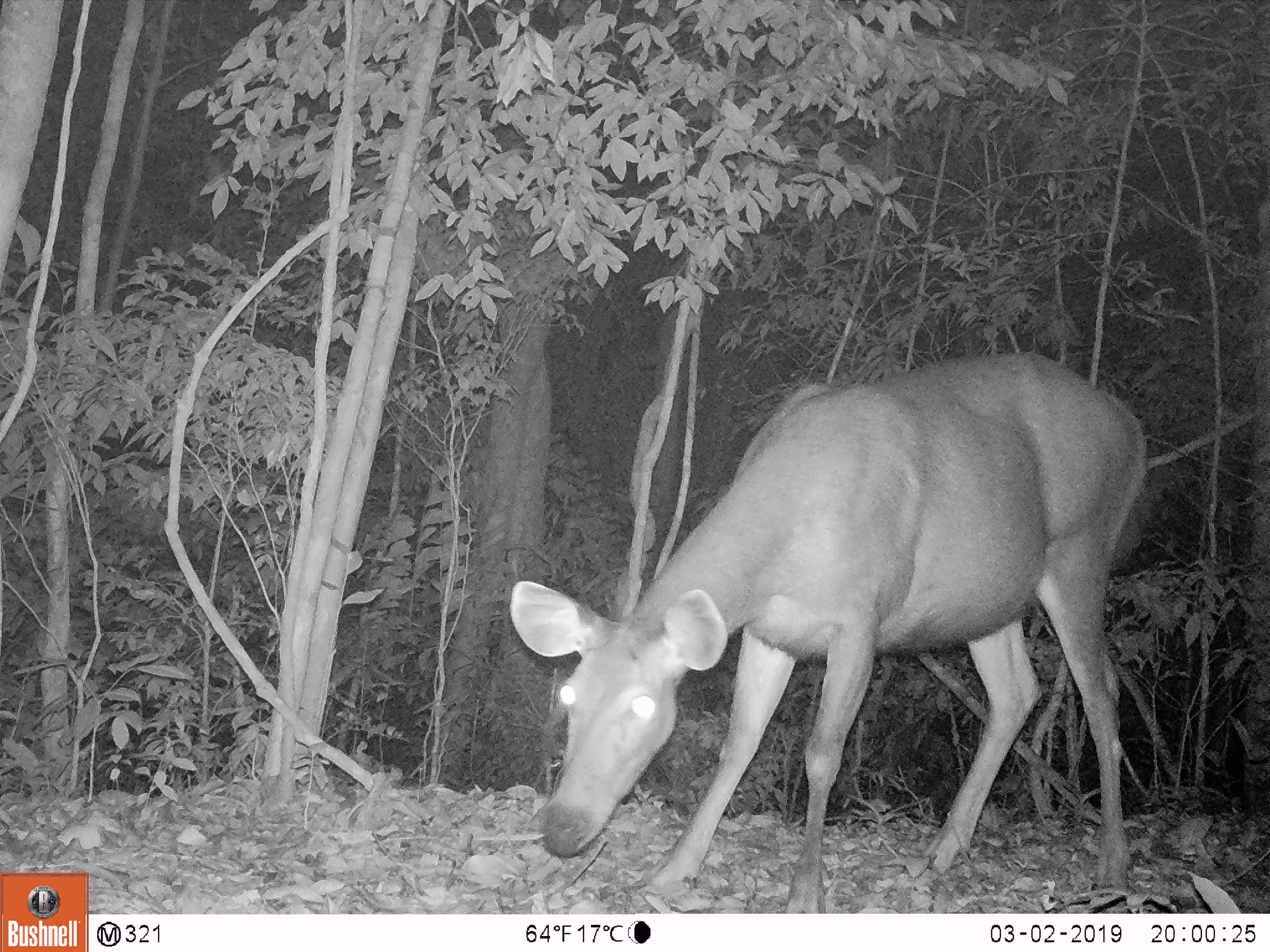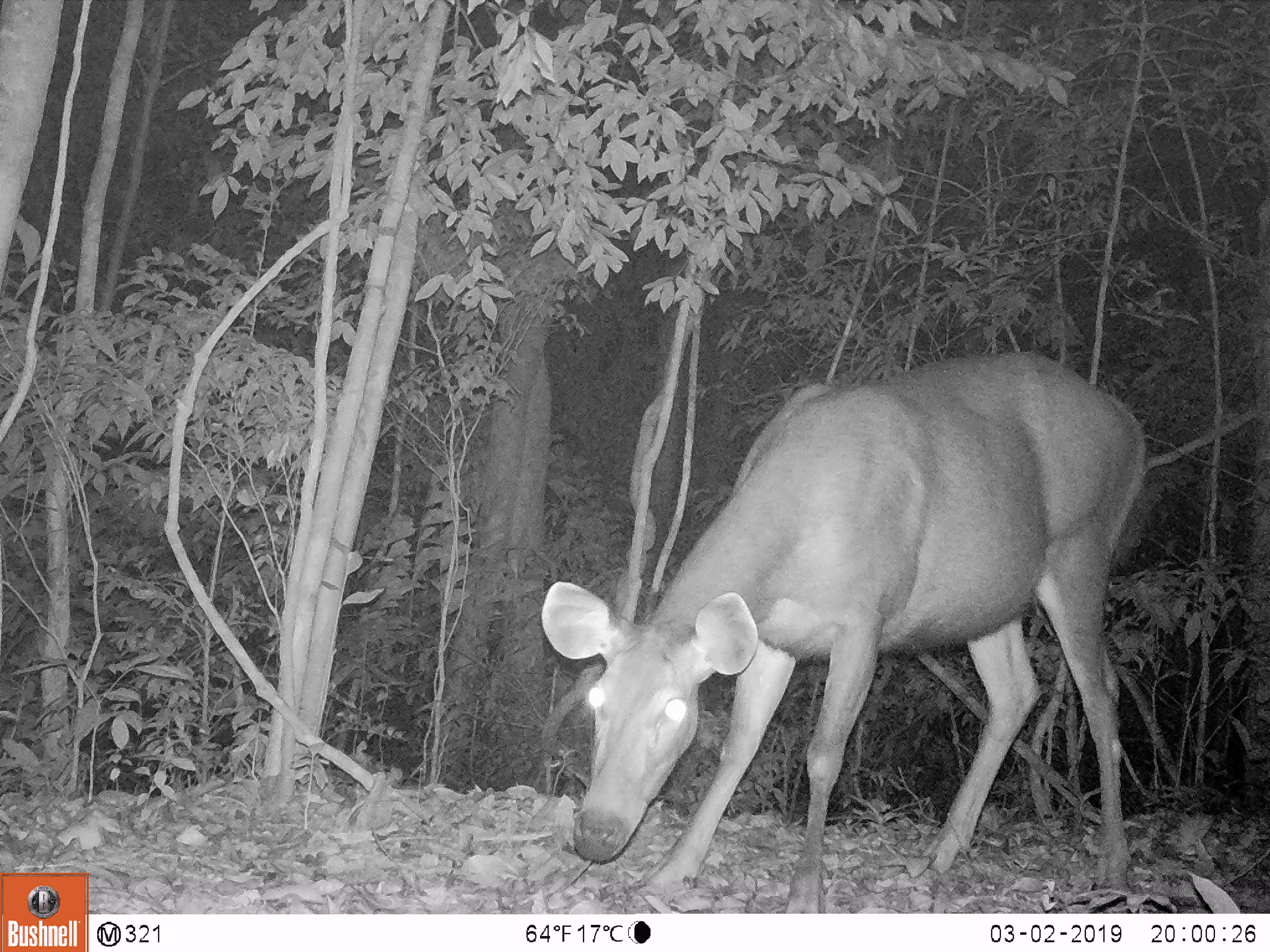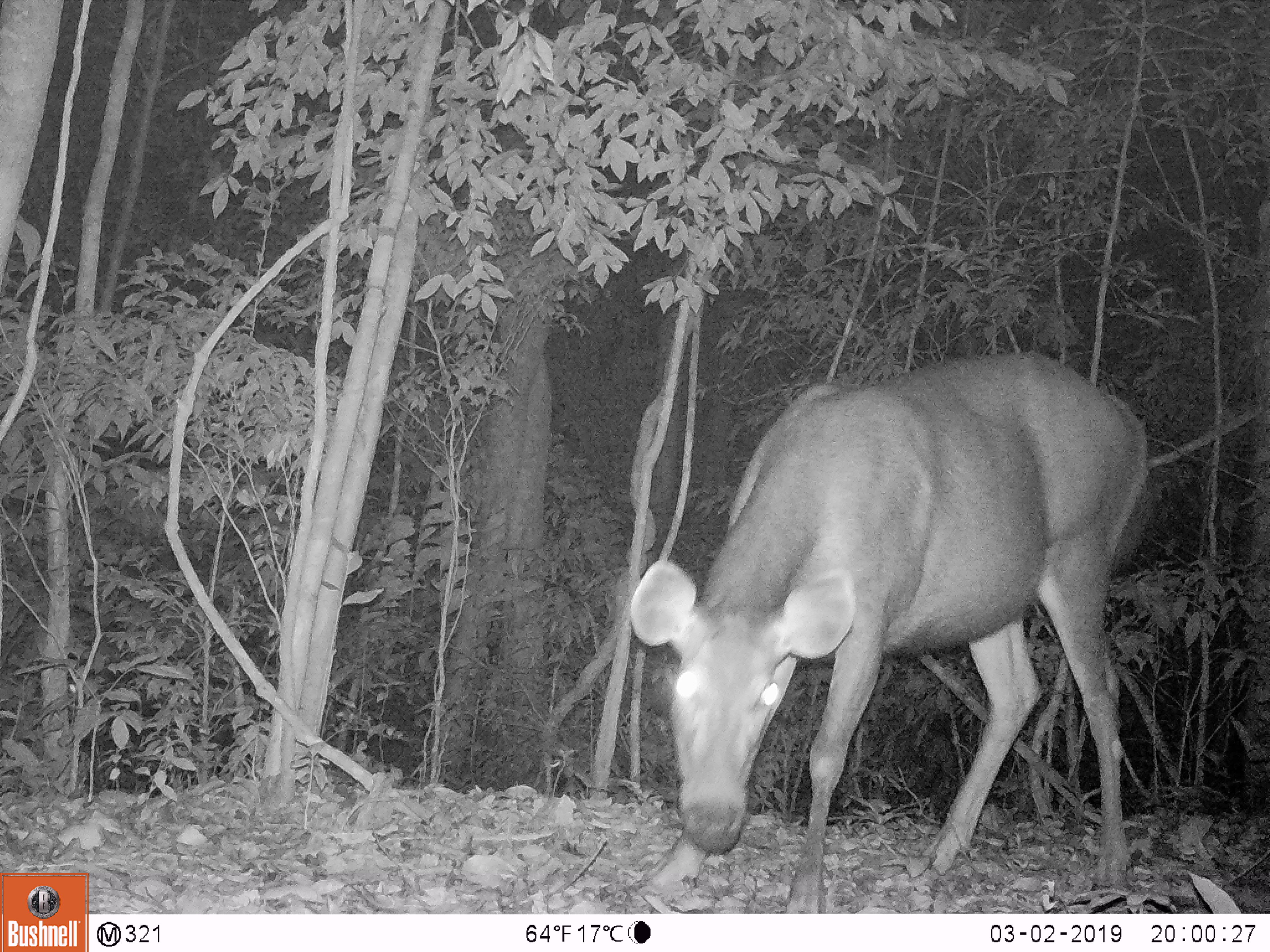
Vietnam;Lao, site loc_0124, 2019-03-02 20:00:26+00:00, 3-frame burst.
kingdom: Animalia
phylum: Chordata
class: Mammalia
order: Artiodactyla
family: Cervidae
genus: Rusa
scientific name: Rusa unicolor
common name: sambar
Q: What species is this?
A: Sambar (Rusa unicolor).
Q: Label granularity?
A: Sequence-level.